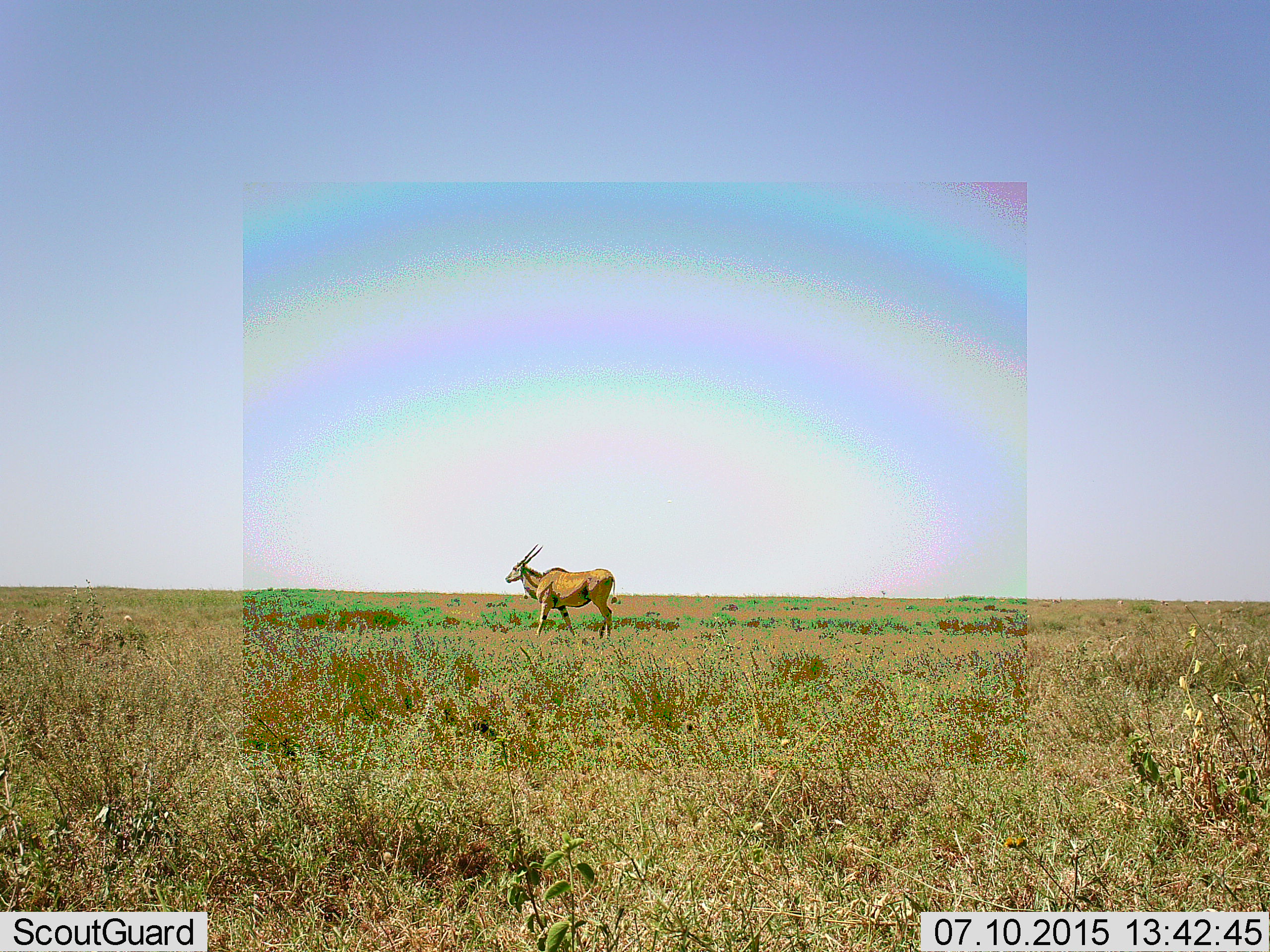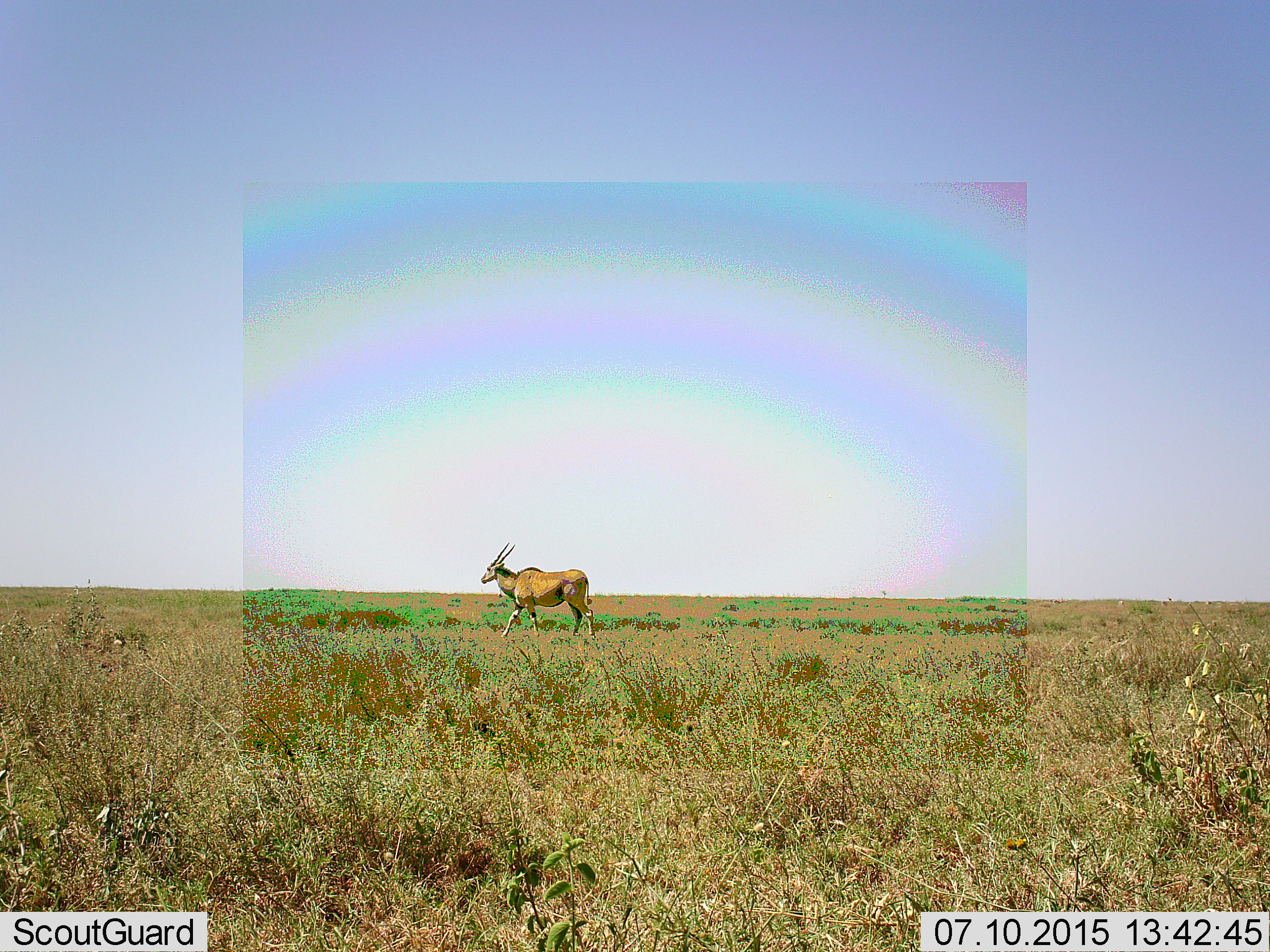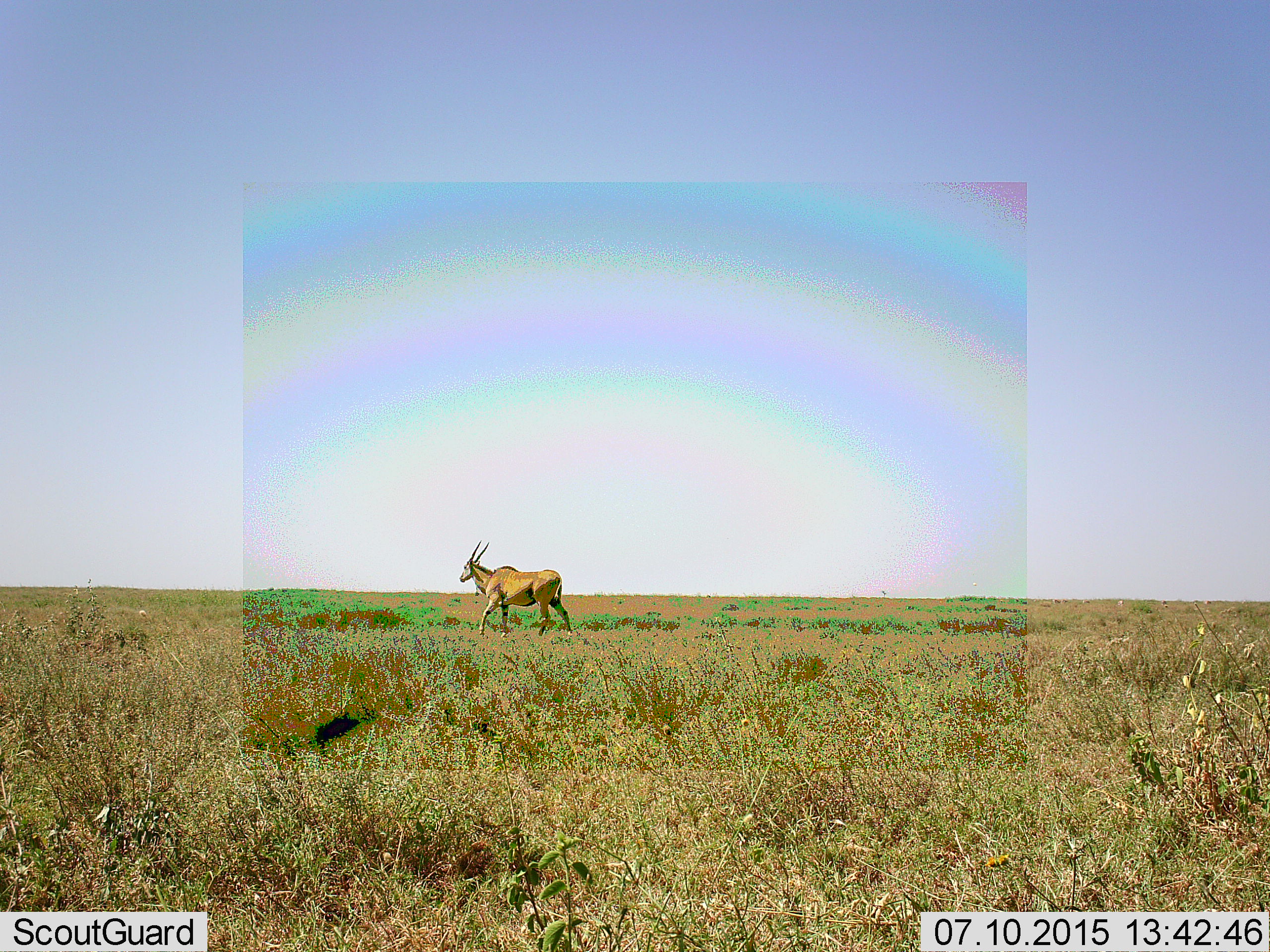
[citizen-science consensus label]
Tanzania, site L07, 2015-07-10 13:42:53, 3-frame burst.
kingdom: Animalia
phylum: Chordata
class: Mammalia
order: Artiodactyla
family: Bovidae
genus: Tragelaphus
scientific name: Tragelaphus oryx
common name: eland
Eland (Tragelaphus oryx), count 1. Behavior (volunteer vote fractions): standing 12%, resting 0%, moving 88%, interacting 0%. Young present (vote fraction): 0%. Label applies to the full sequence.